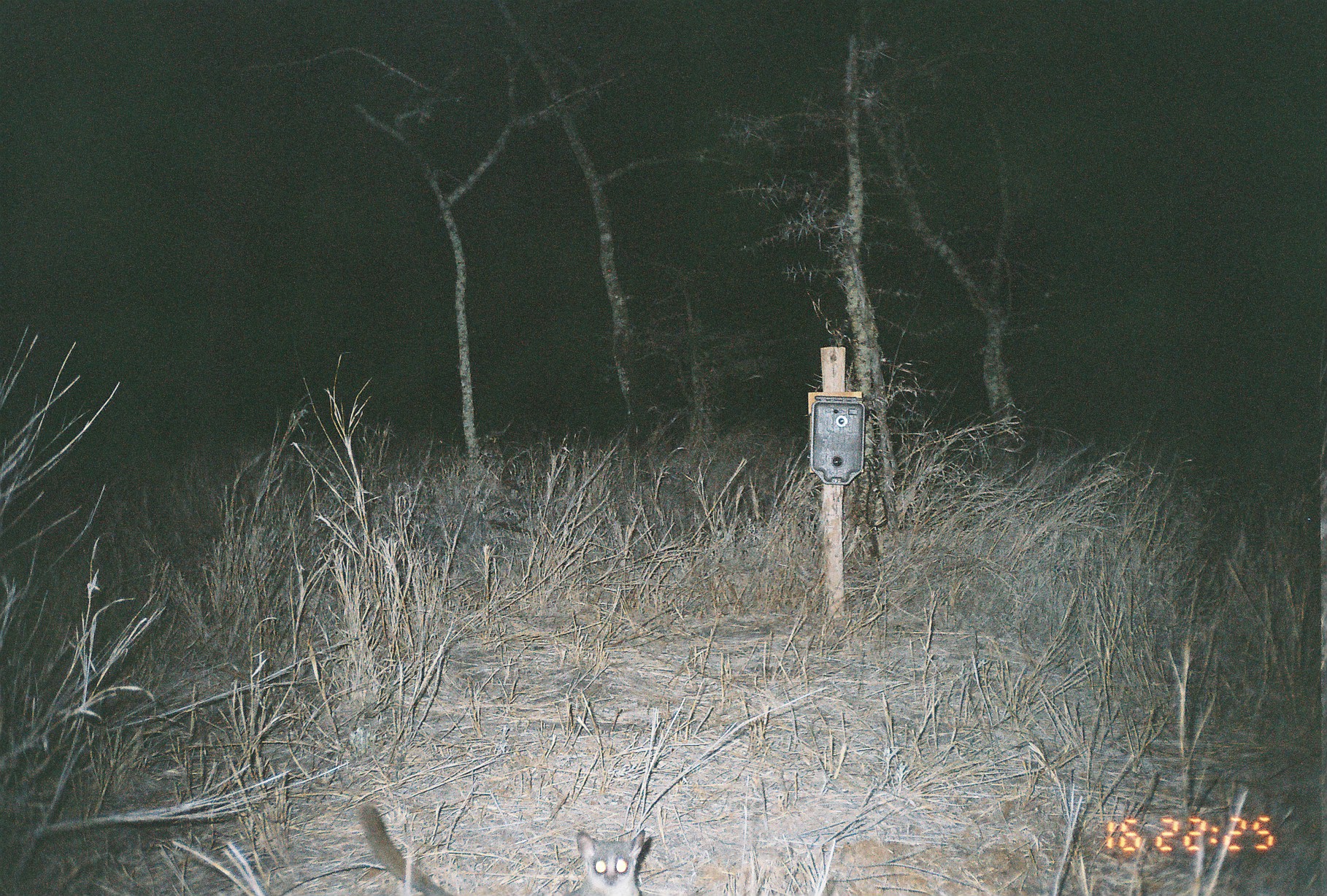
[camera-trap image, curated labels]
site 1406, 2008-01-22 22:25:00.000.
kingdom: Animalia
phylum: Chordata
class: Mammalia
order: Primates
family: Galagidae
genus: Galago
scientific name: Galago senegalensis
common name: northern lesser galago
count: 1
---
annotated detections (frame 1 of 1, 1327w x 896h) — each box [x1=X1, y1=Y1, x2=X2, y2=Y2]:
galago senegalensis: [x1=355, y1=803, x2=644, y2=896]